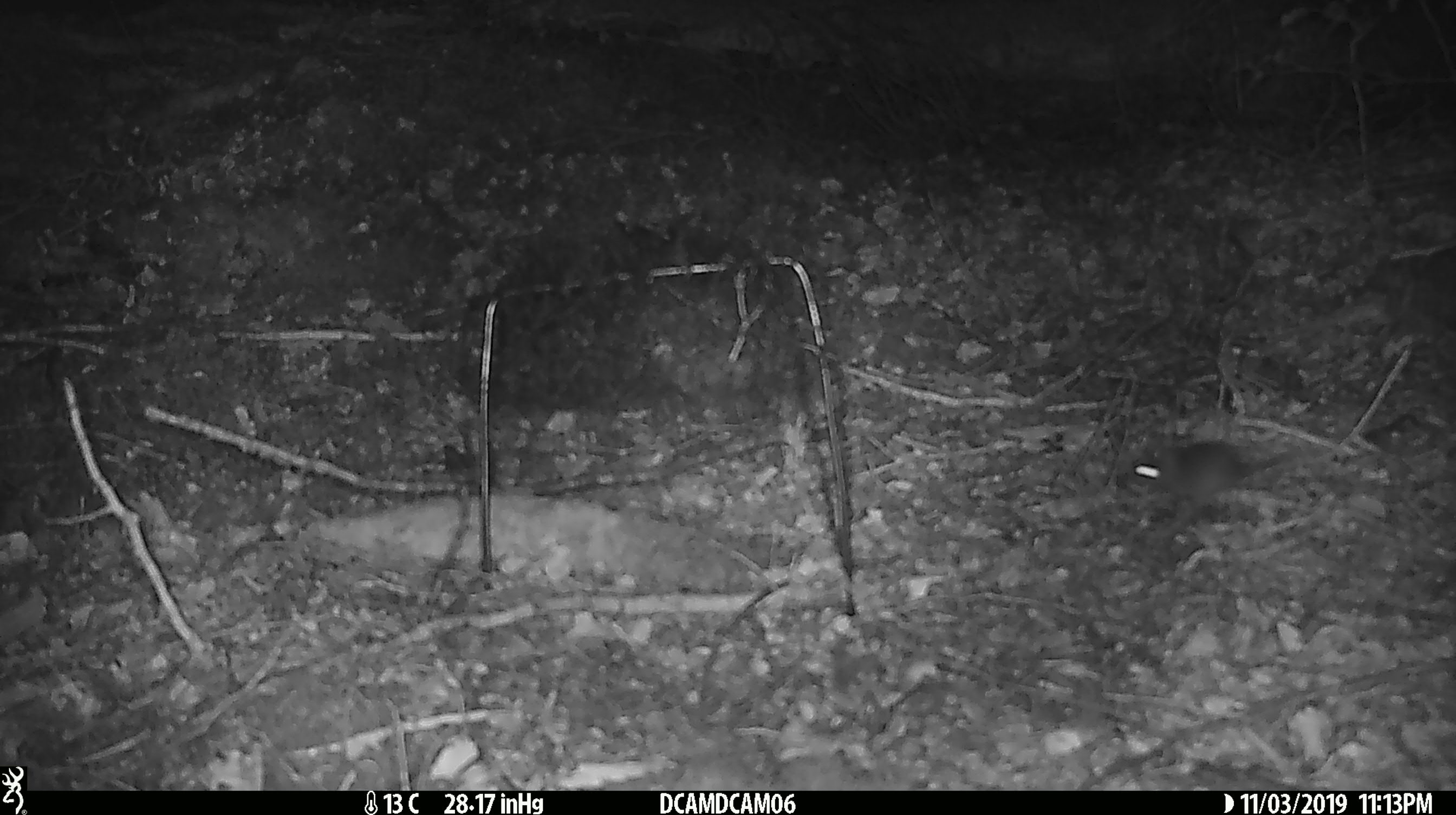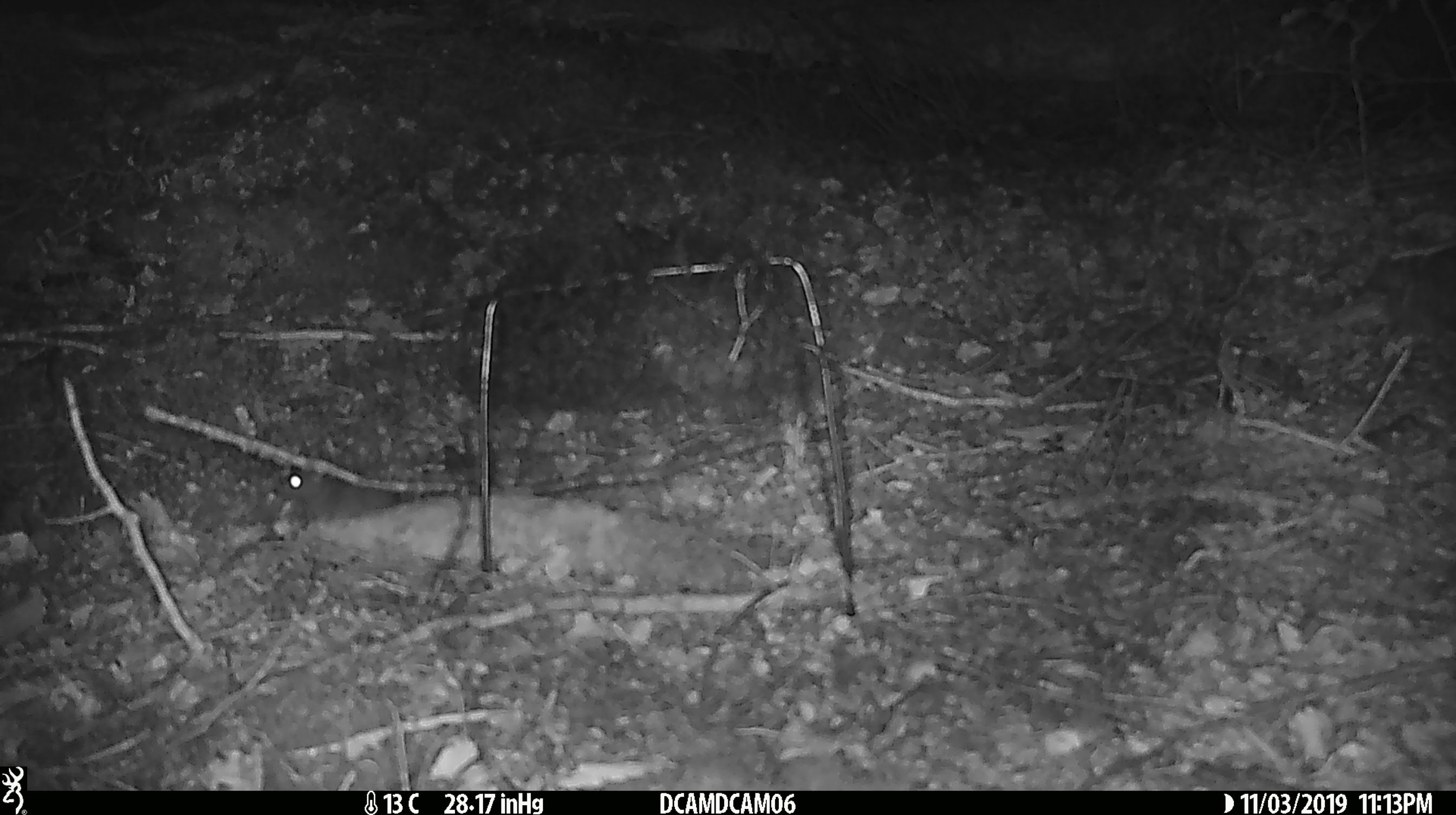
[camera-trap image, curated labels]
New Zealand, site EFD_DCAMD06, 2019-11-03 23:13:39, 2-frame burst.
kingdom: Animalia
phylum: Chordata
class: Mammalia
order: Rodentia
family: Muridae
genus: Mus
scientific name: Mus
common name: mouse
Mouse (Mus).